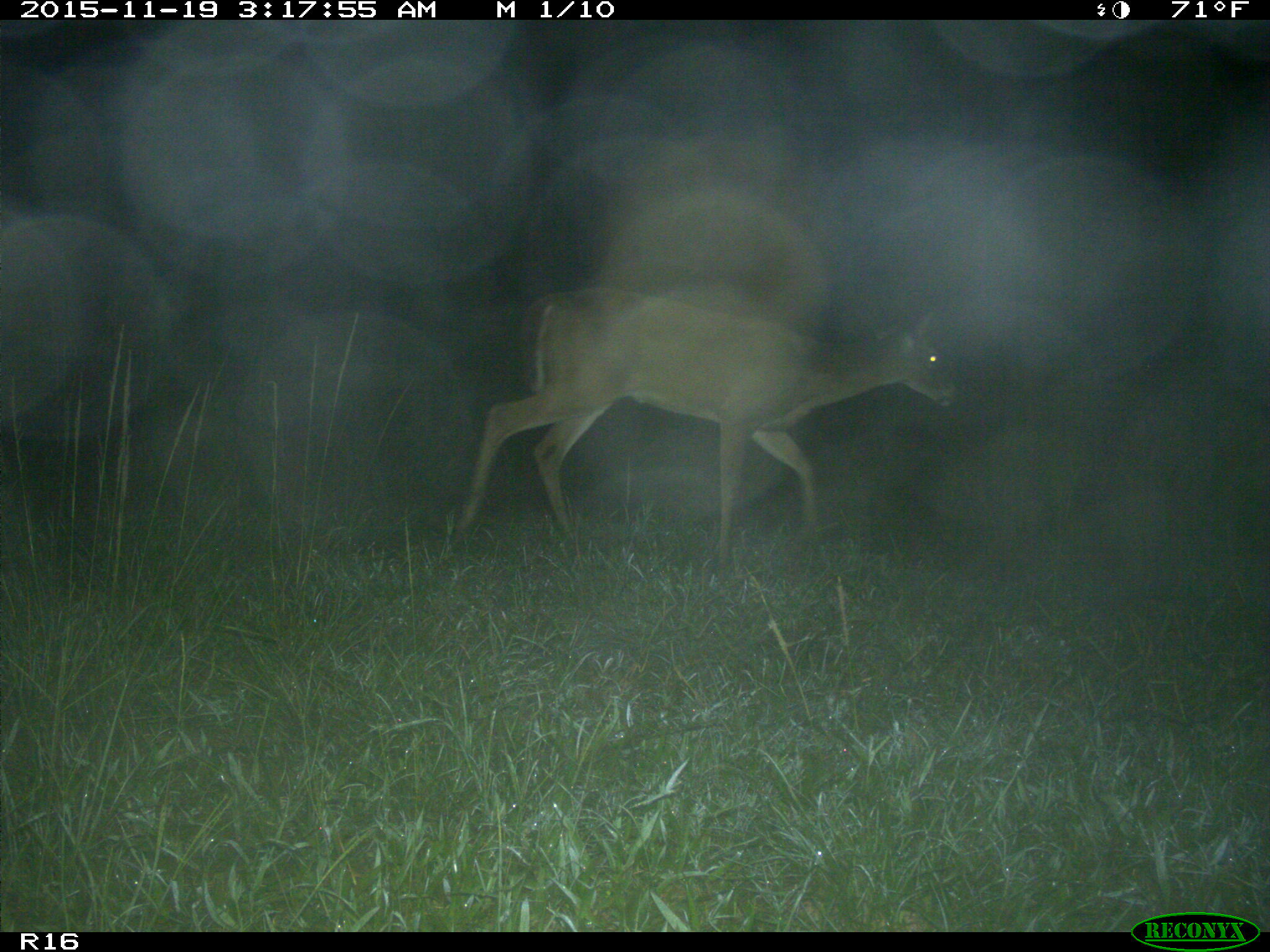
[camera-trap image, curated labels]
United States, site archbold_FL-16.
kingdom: Animalia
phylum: Chordata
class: Mammalia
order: Artiodactyla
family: Cervidae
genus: Odocoileus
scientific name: Odocoileus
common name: deer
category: unidentified deer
Unidentified deer (deer) (Odocoileus).